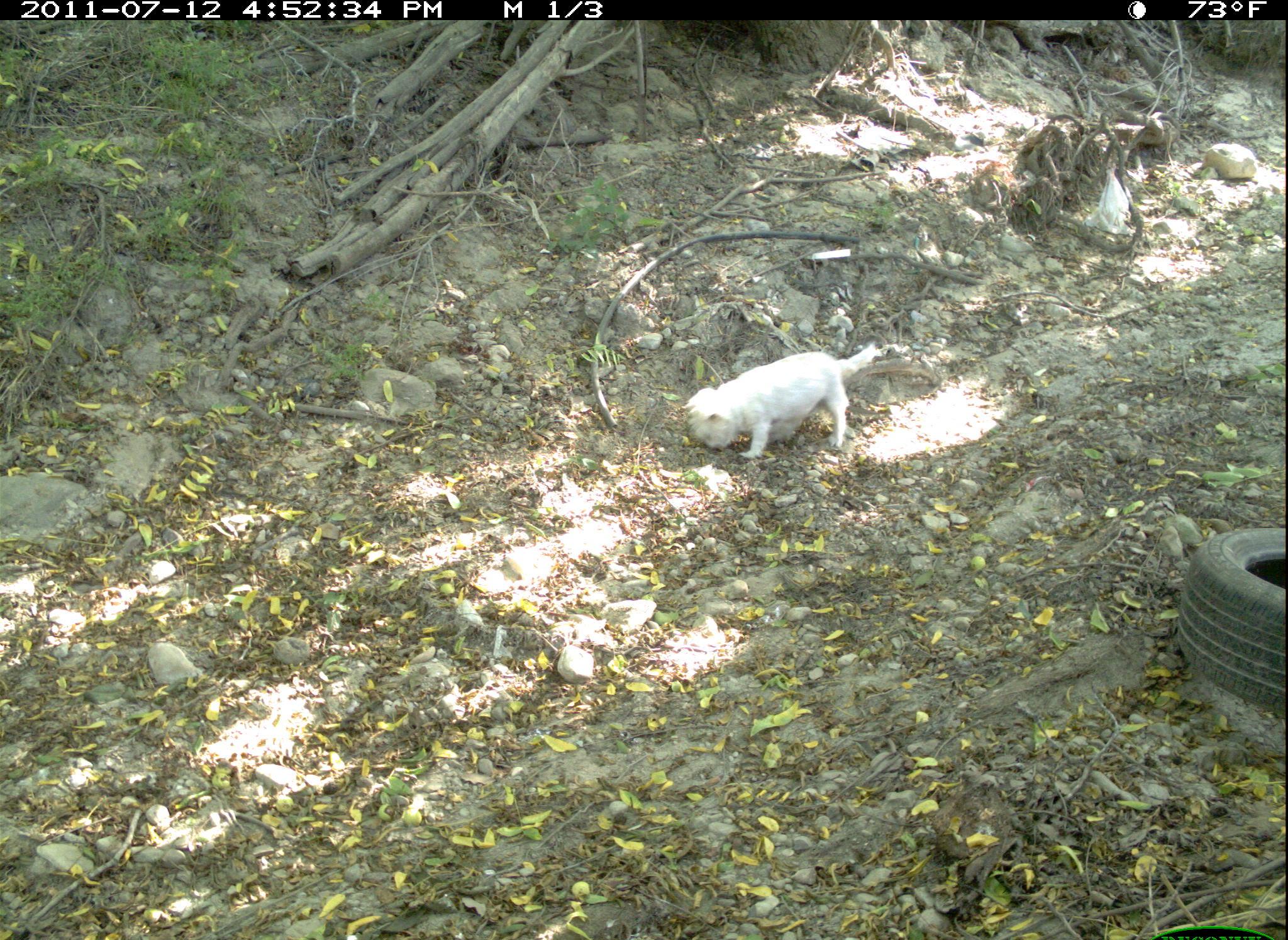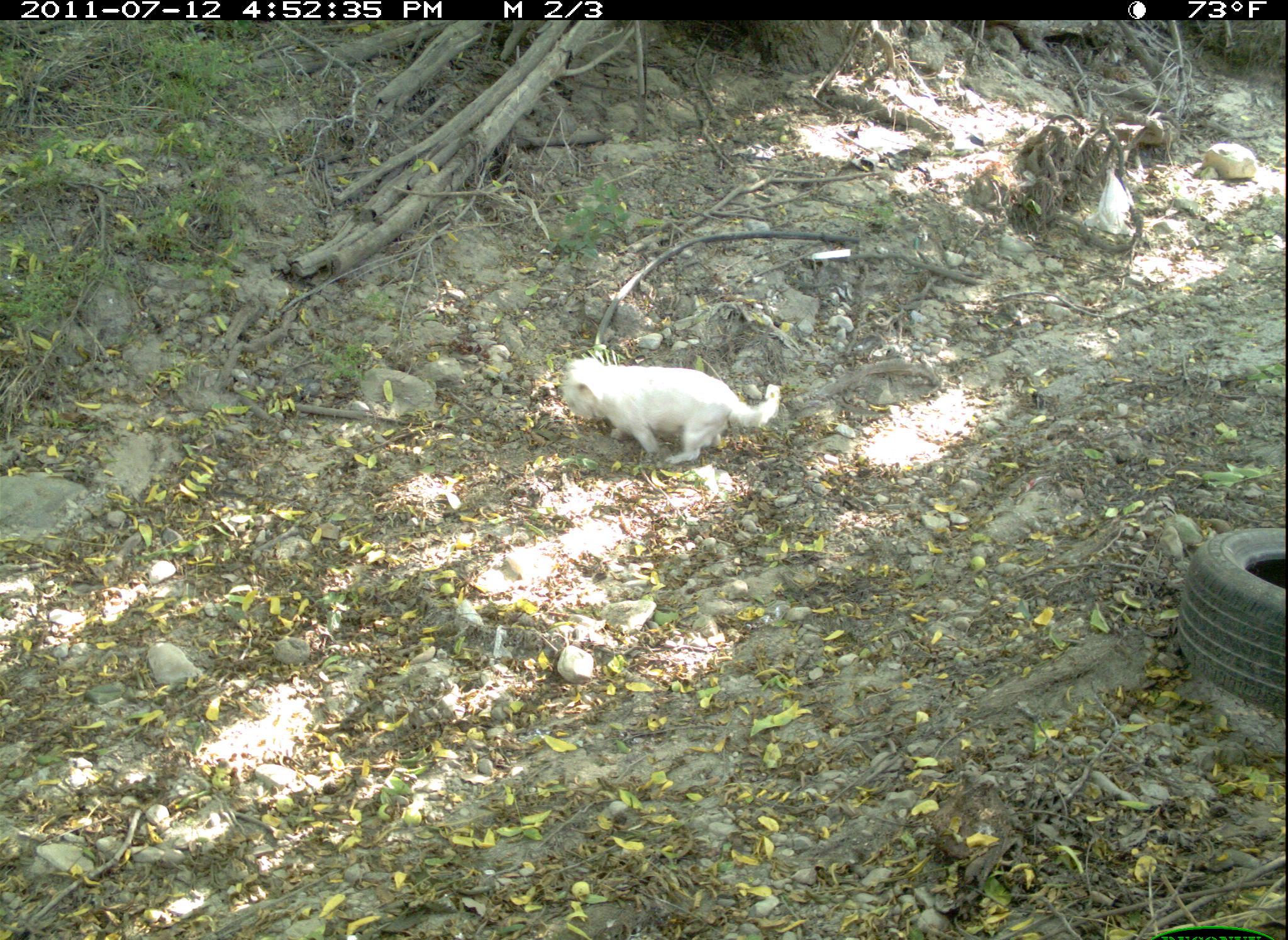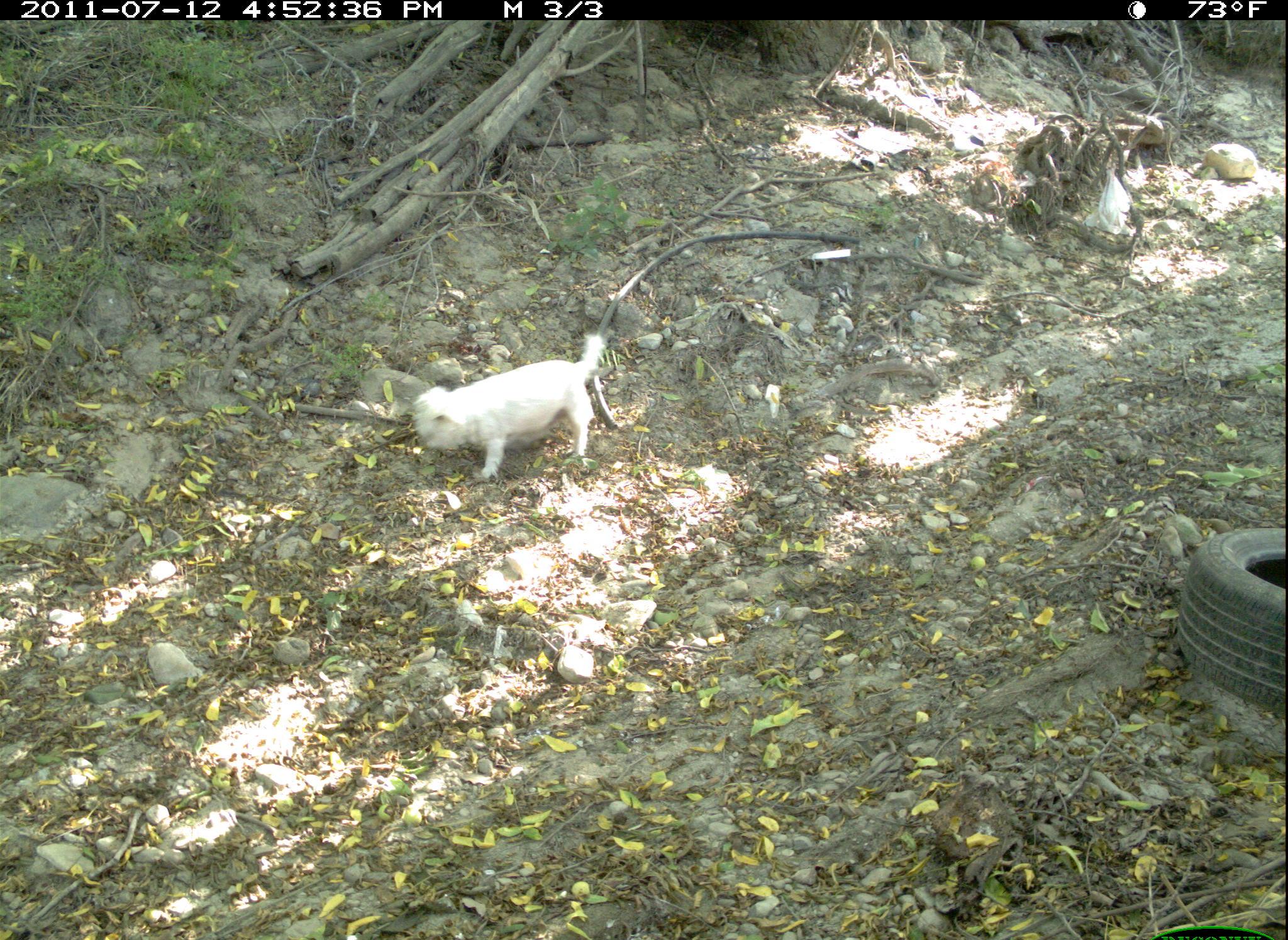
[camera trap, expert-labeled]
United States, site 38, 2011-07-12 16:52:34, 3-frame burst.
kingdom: Animalia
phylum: Chordata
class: Mammalia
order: Carnivora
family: Canidae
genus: Canis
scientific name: Canis familiaris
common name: domestic dog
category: dog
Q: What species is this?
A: Dog (domestic dog) (Canis familiaris).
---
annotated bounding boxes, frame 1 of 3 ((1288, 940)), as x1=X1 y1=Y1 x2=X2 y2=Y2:
dog: x1=663 y1=337 x2=884 y2=482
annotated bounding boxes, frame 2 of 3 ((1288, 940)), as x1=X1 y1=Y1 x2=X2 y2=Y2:
dog: x1=557 y1=345 x2=799 y2=483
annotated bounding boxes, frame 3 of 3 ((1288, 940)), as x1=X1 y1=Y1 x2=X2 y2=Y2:
dog: x1=391 y1=325 x2=628 y2=498